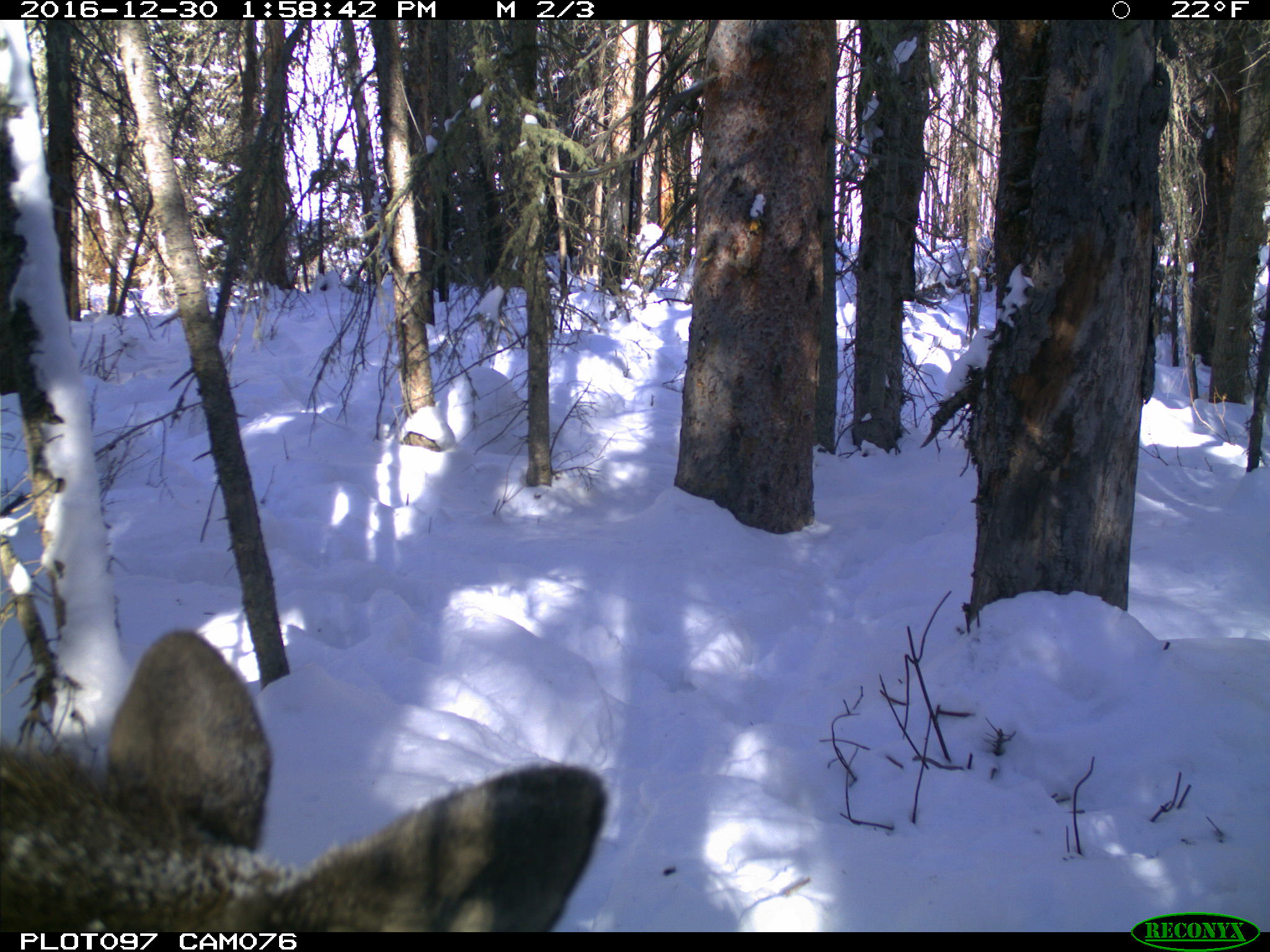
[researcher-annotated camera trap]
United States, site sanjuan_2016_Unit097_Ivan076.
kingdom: Animalia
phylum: Chordata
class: Mammalia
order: Artiodactyla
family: Cervidae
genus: Alces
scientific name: Alces alces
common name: moose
Alces alces (moose).